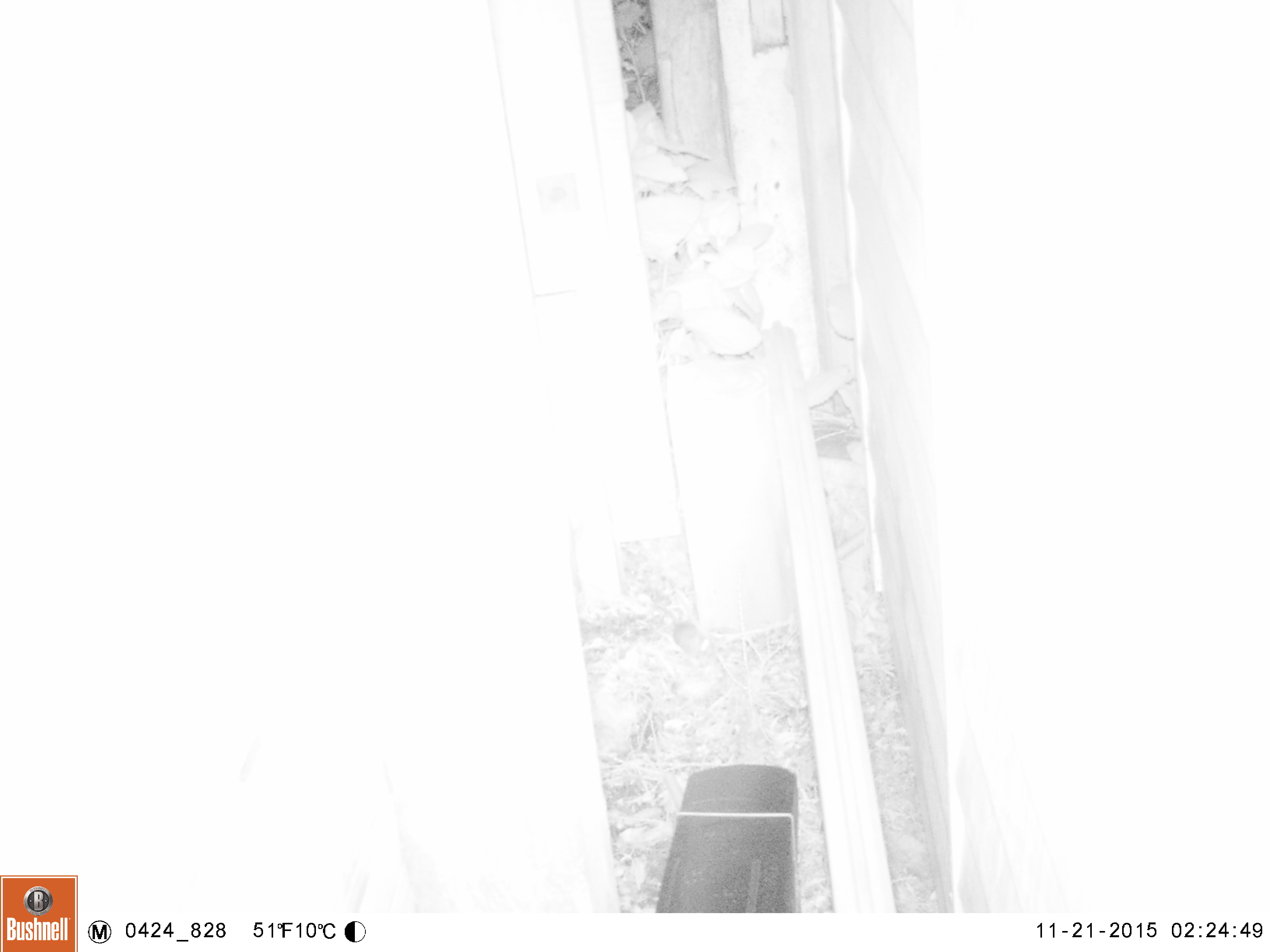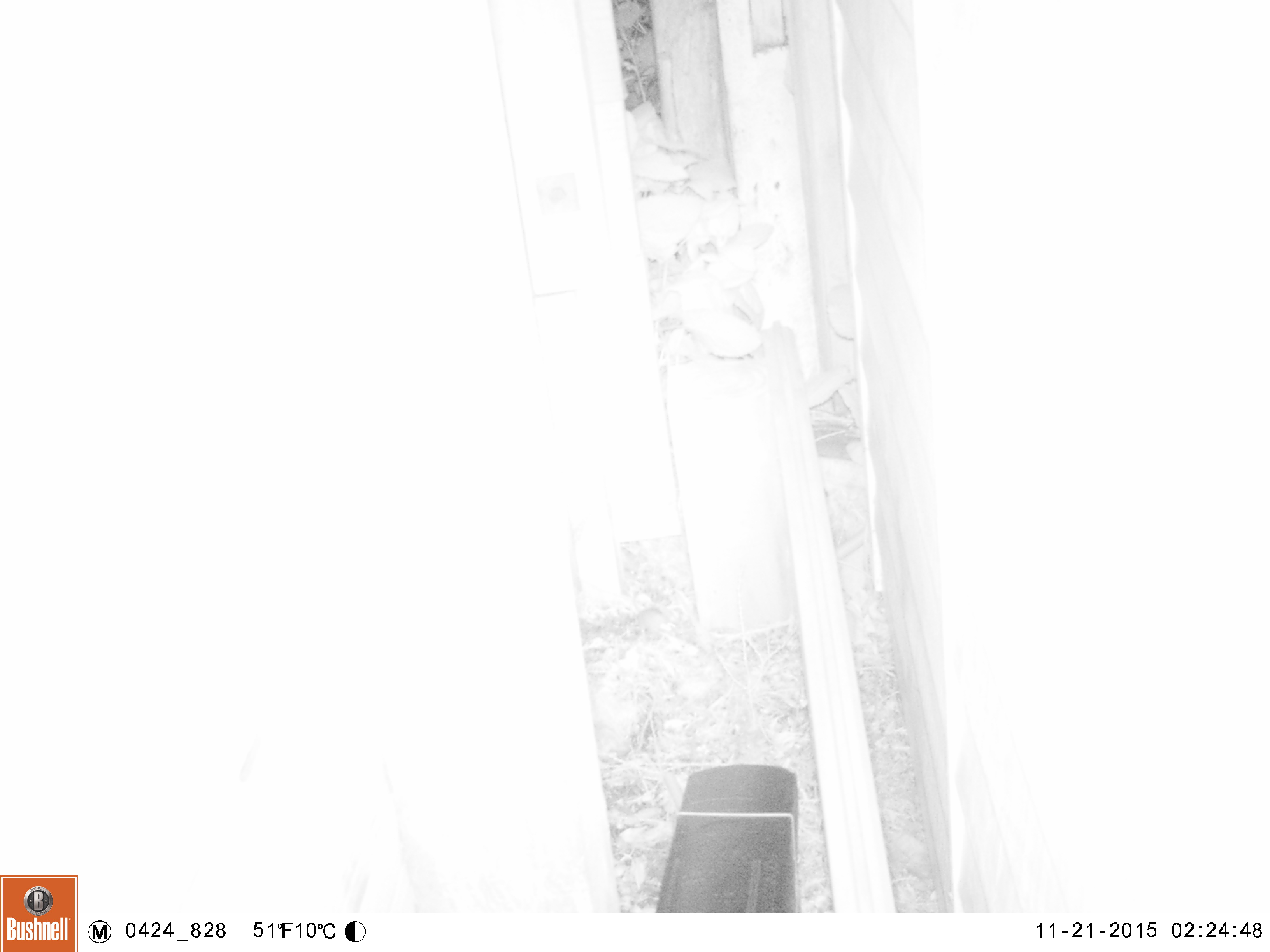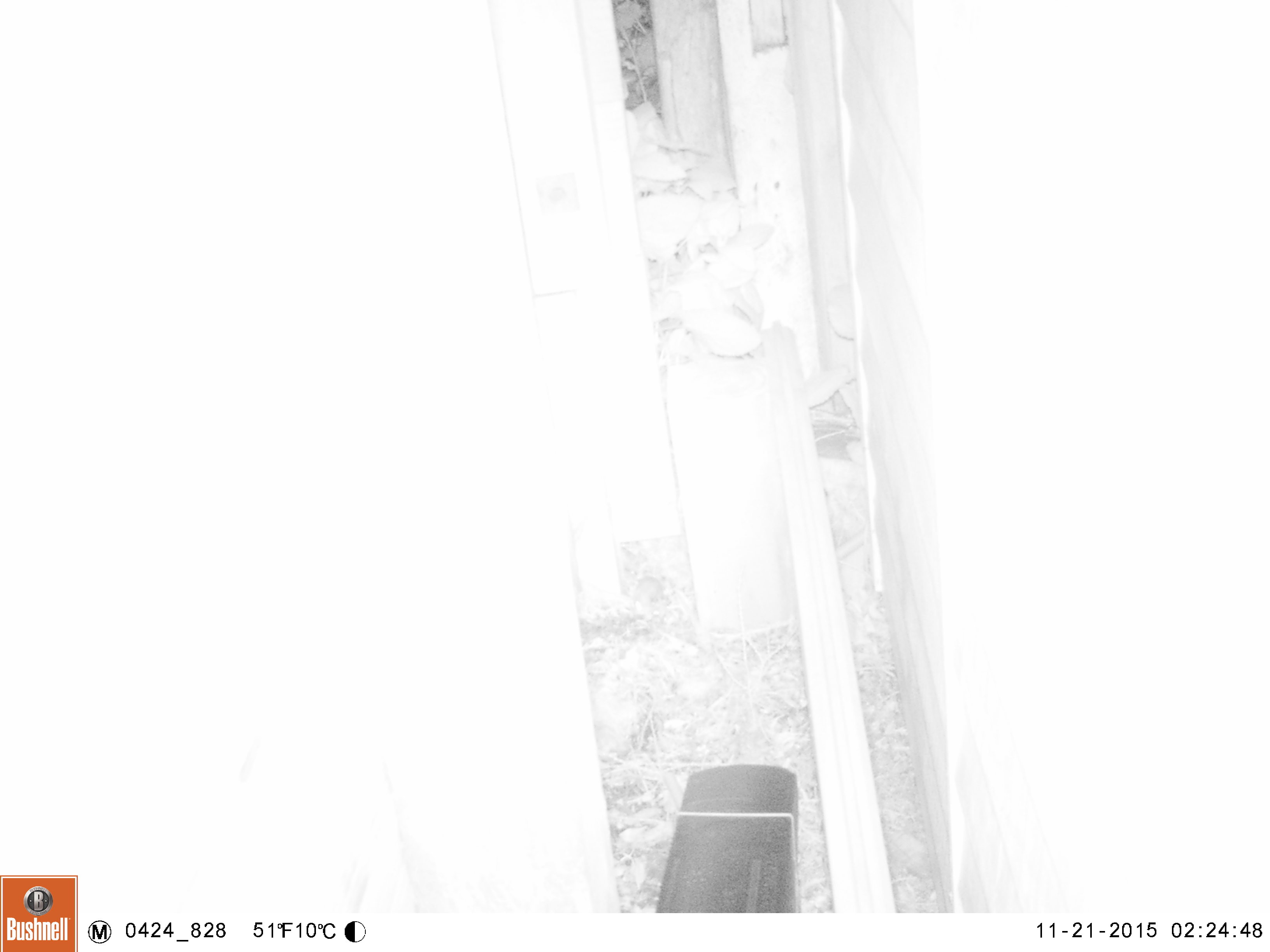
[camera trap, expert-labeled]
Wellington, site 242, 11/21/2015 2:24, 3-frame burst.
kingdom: Animalia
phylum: Chordata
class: Mammalia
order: Rodentia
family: Muridae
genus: Mus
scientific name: Mus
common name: mouse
Mouse (Mus).